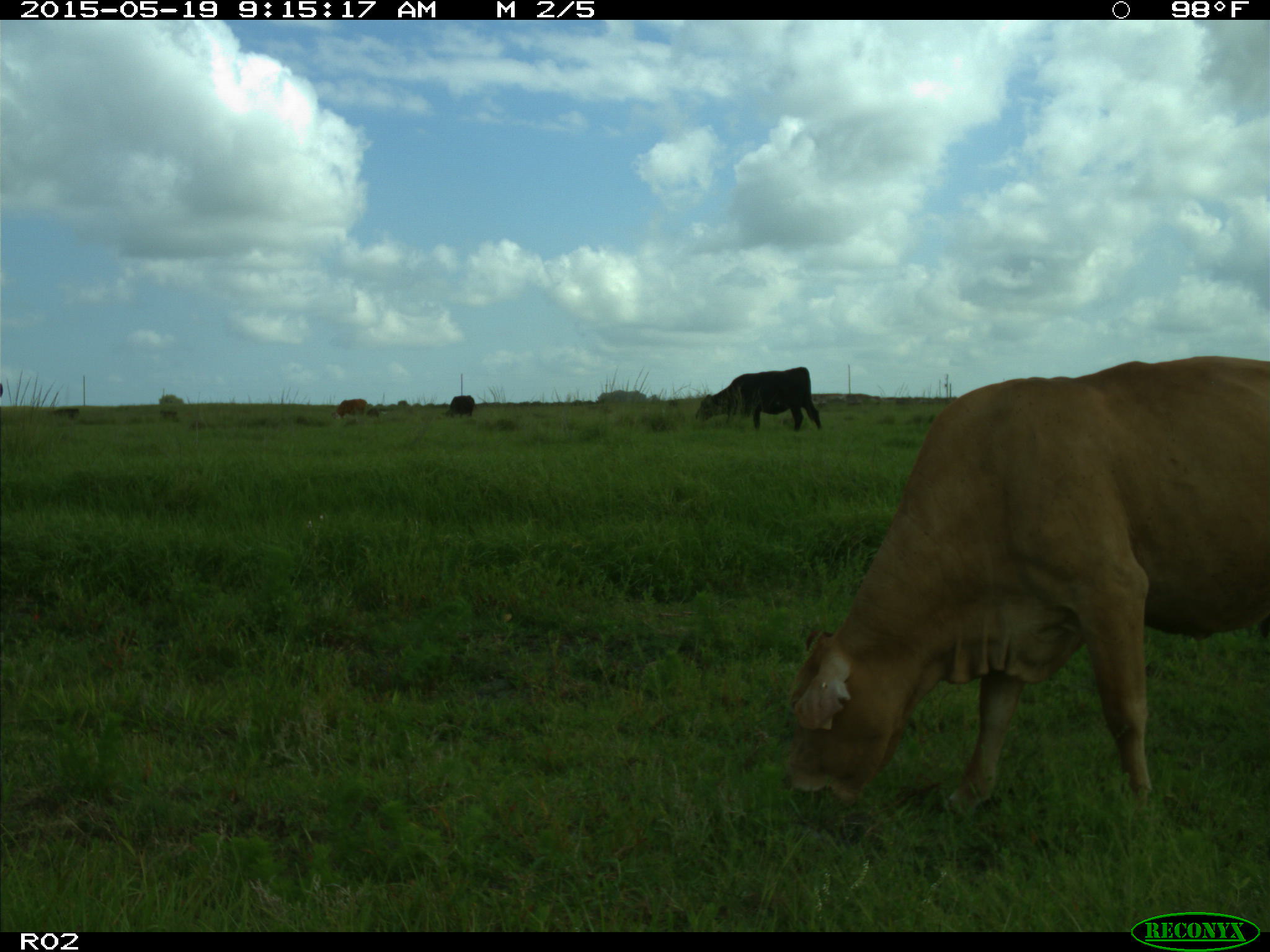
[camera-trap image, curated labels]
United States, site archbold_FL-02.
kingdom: Animalia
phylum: Chordata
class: Mammalia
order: Artiodactyla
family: Bovidae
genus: Bos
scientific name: Bos taurus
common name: domestic cow